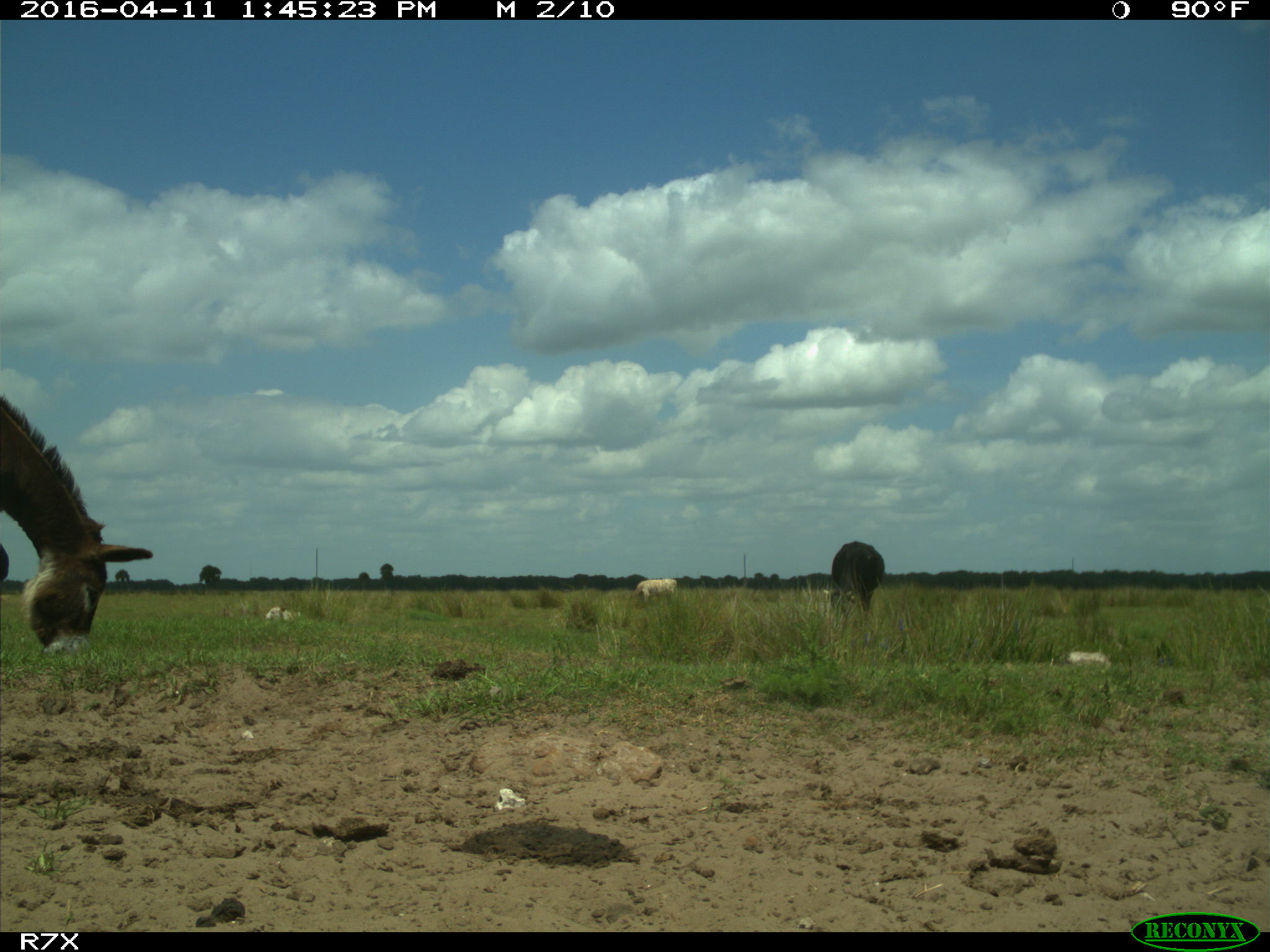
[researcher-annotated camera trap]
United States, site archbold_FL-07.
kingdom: Animalia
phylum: Chordata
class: Mammalia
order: Artiodactyla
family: Bovidae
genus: Bos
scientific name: Bos taurus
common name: domestic cow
Bos taurus (domestic cow).